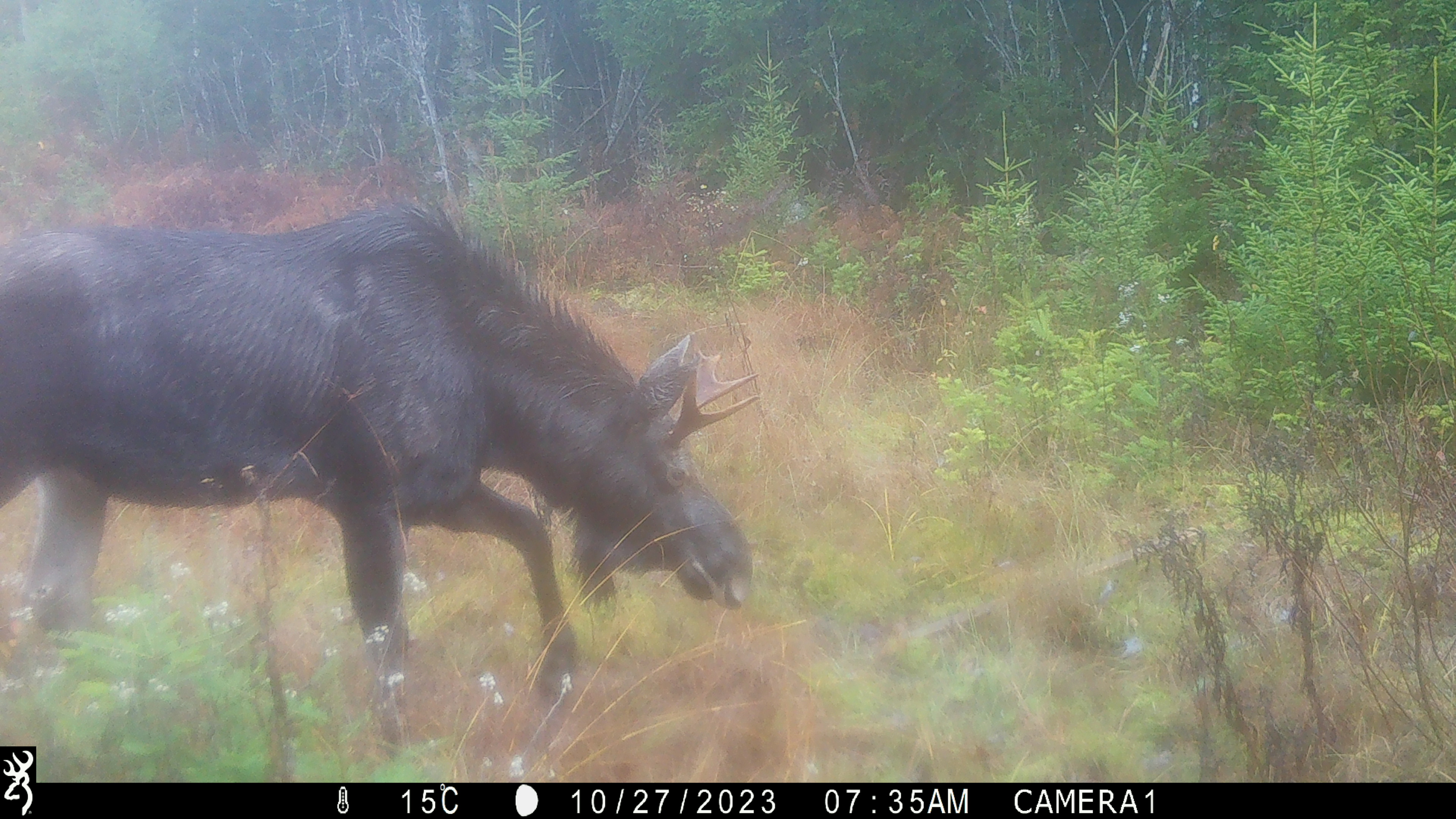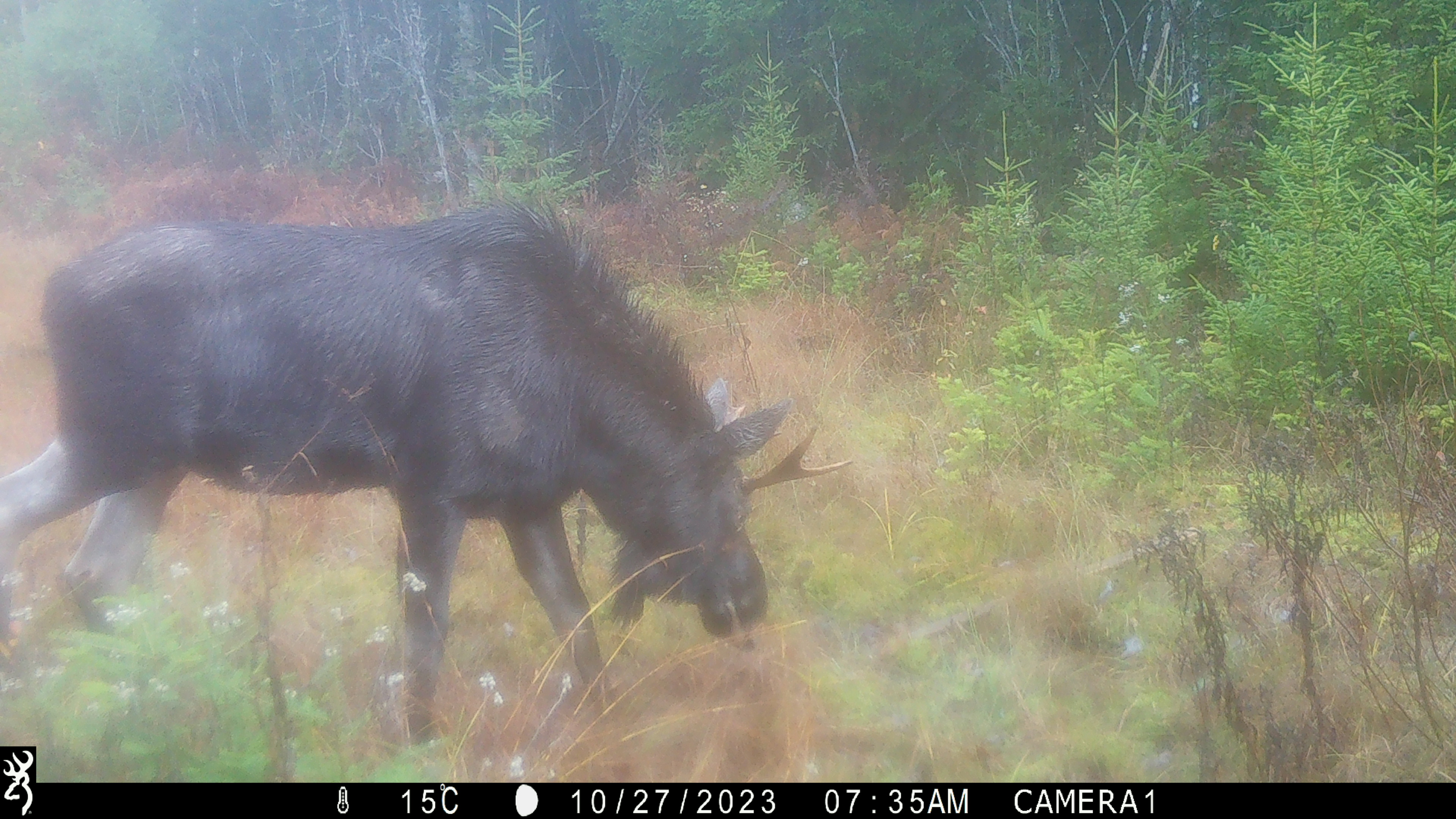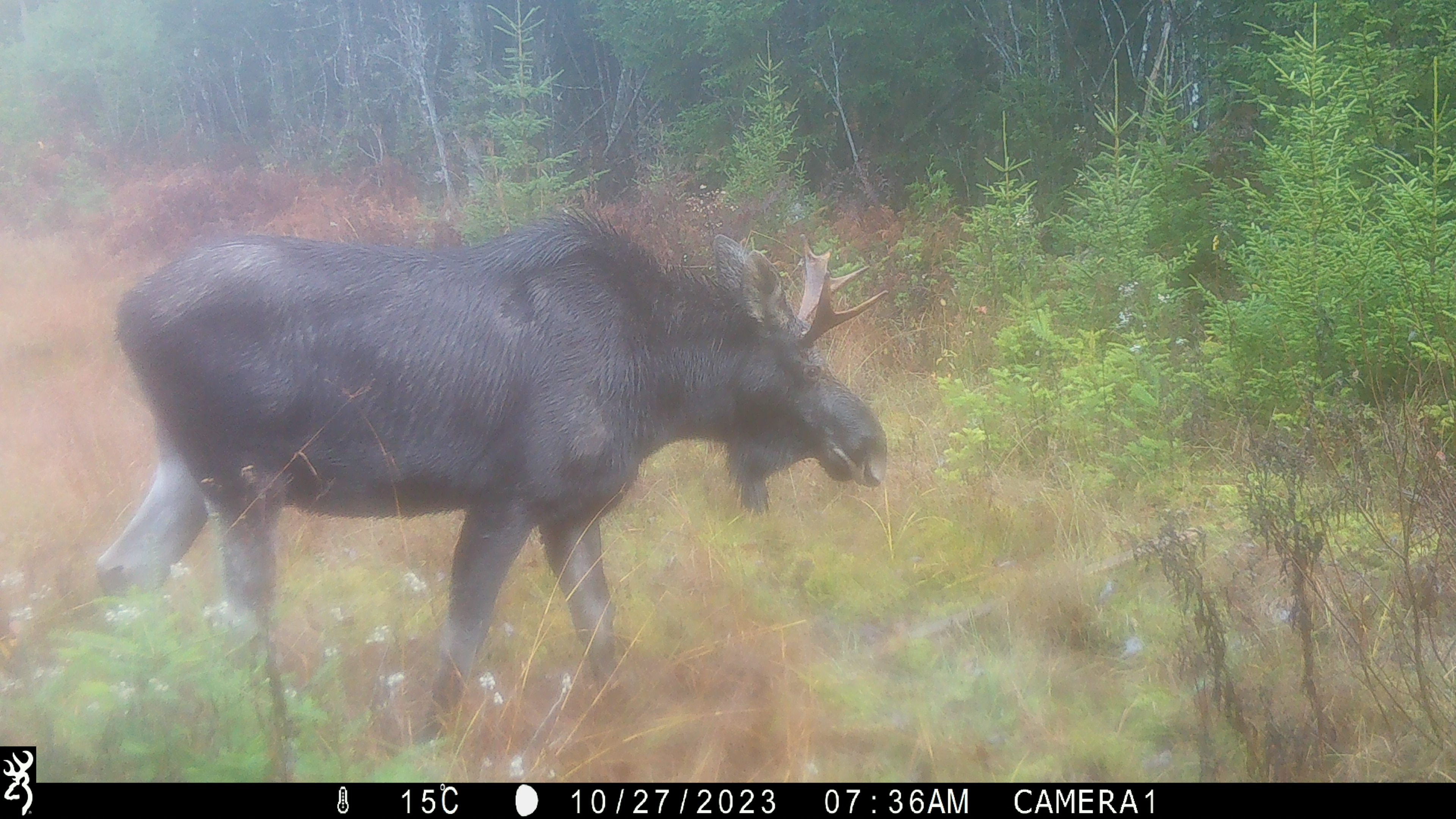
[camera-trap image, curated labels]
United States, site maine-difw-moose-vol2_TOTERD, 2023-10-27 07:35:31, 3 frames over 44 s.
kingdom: Animalia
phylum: Chordata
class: Mammalia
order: Artiodactyla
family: Cervidae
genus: Alces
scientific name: Alces alces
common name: moose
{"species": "moose (Alces alces)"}